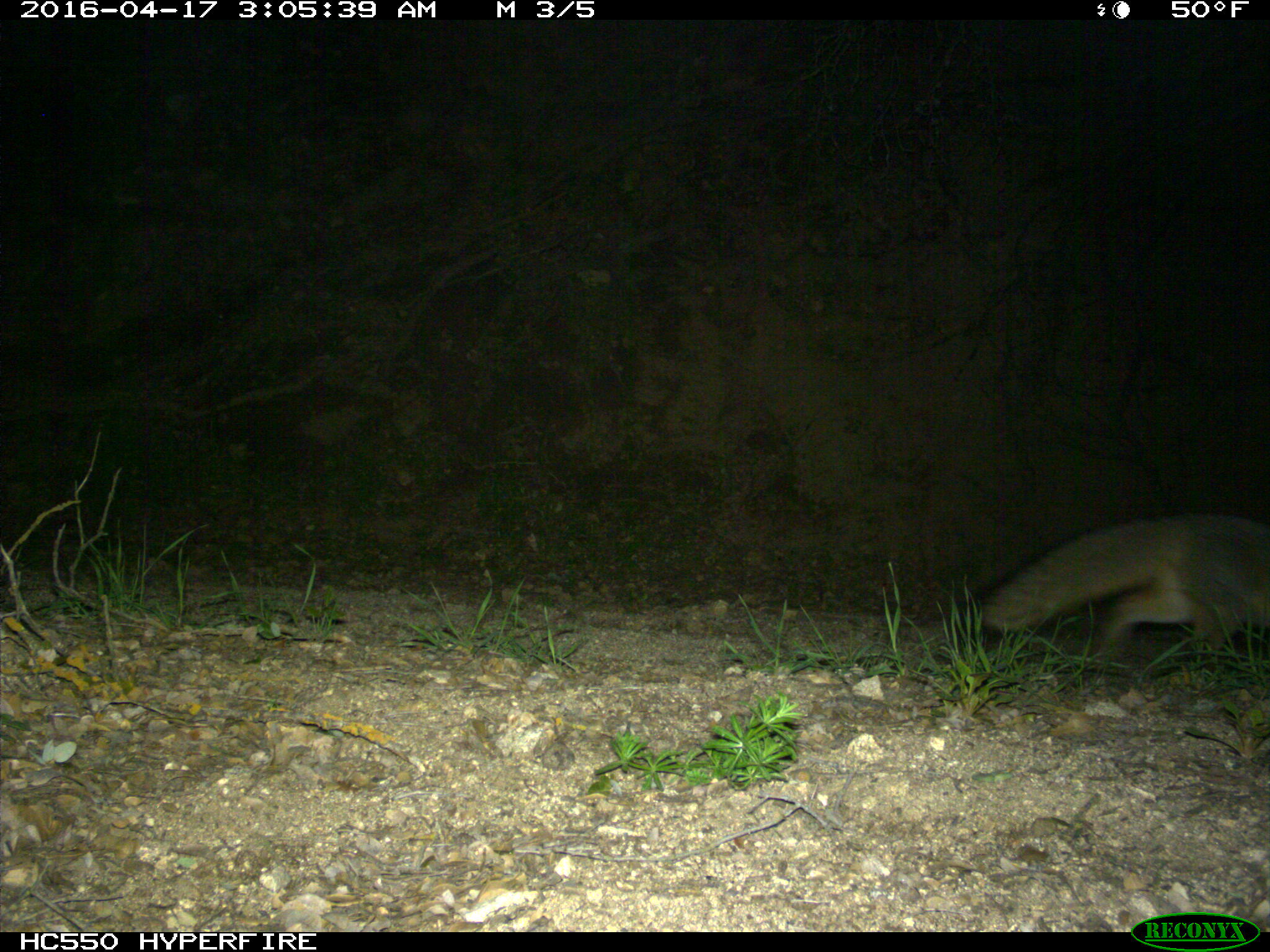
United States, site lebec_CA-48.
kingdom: Animalia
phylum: Chordata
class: Mammalia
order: Carnivora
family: Canidae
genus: Urocyon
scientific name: Urocyon cinereoargenteus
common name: gray fox